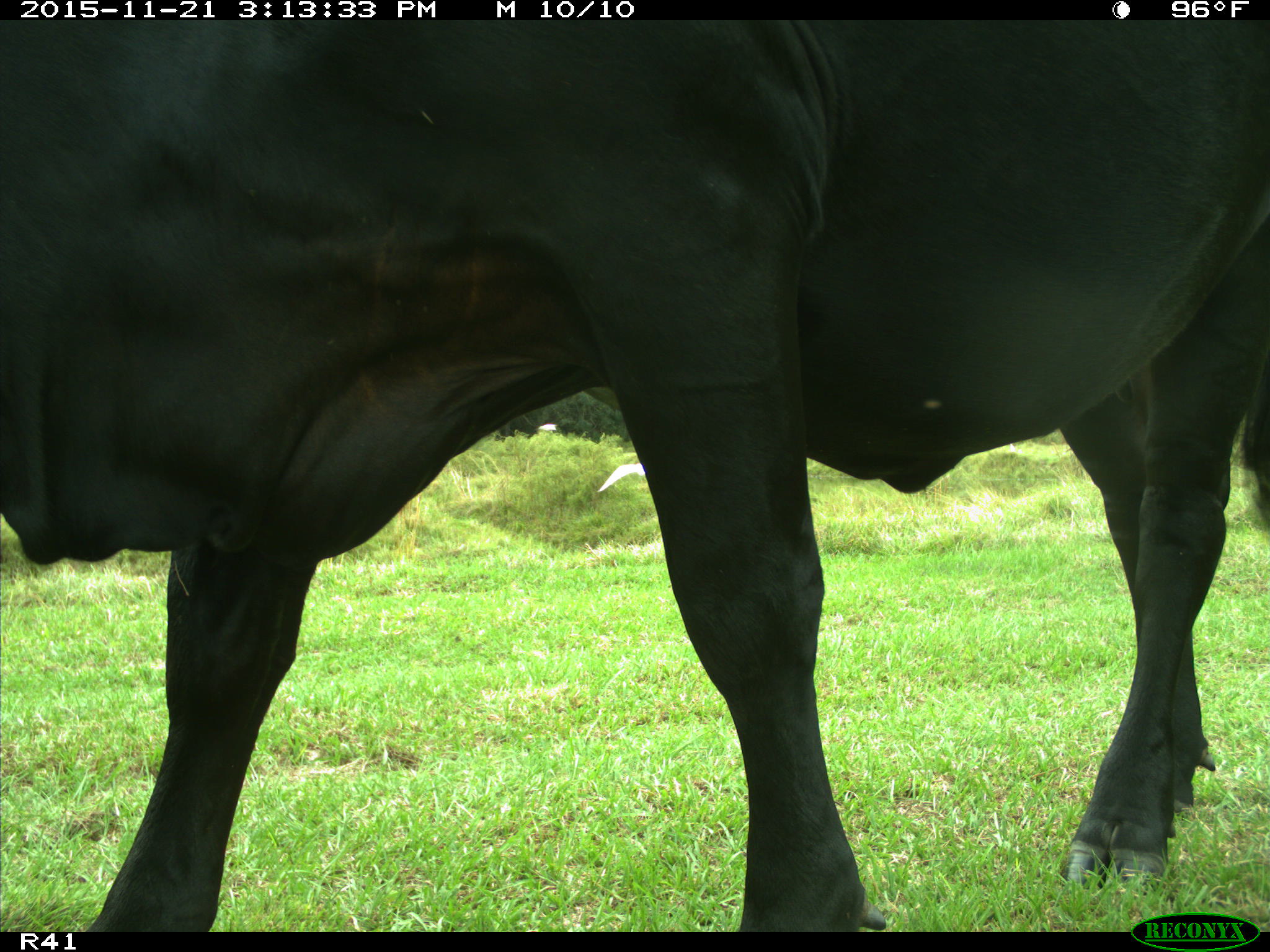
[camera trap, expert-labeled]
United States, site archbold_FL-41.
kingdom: Animalia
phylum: Chordata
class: Mammalia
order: Artiodactyla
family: Bovidae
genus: Bos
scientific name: Bos taurus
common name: domestic cow